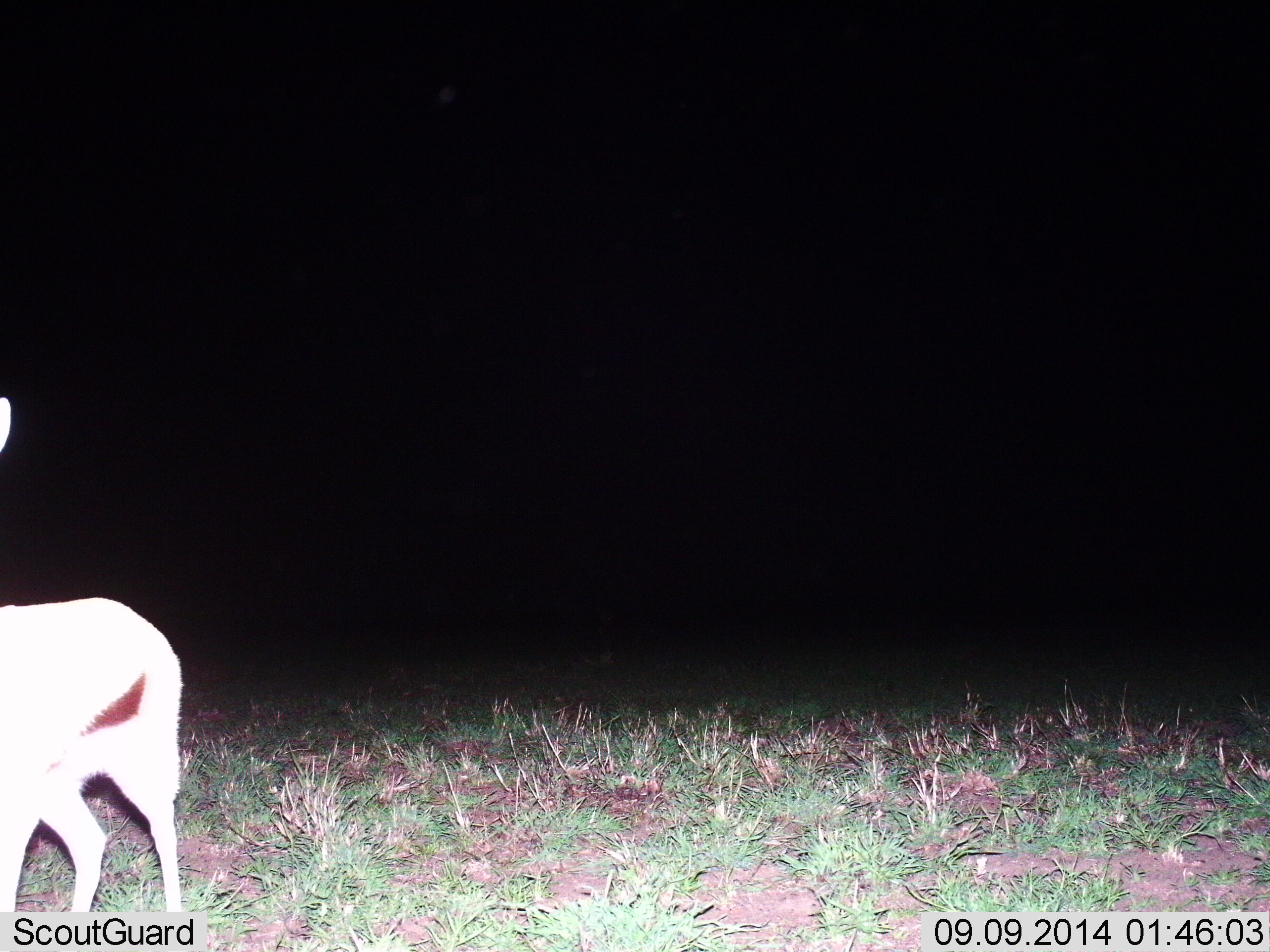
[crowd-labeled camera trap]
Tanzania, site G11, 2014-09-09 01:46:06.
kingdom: Animalia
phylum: Chordata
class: Mammalia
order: Artiodactyla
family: Bovidae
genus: Eudorcas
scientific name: Eudorcas thomsonii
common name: thomson's gazelle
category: gazellethomsons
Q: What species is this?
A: Gazellethomsons (thomson's gazelle) (Eudorcas thomsonii).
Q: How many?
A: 1.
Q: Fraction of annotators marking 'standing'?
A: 80%.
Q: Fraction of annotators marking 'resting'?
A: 0%.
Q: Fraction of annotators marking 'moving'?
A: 20%.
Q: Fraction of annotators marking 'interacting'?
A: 0%.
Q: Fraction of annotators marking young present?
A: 0%.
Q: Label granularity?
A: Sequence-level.